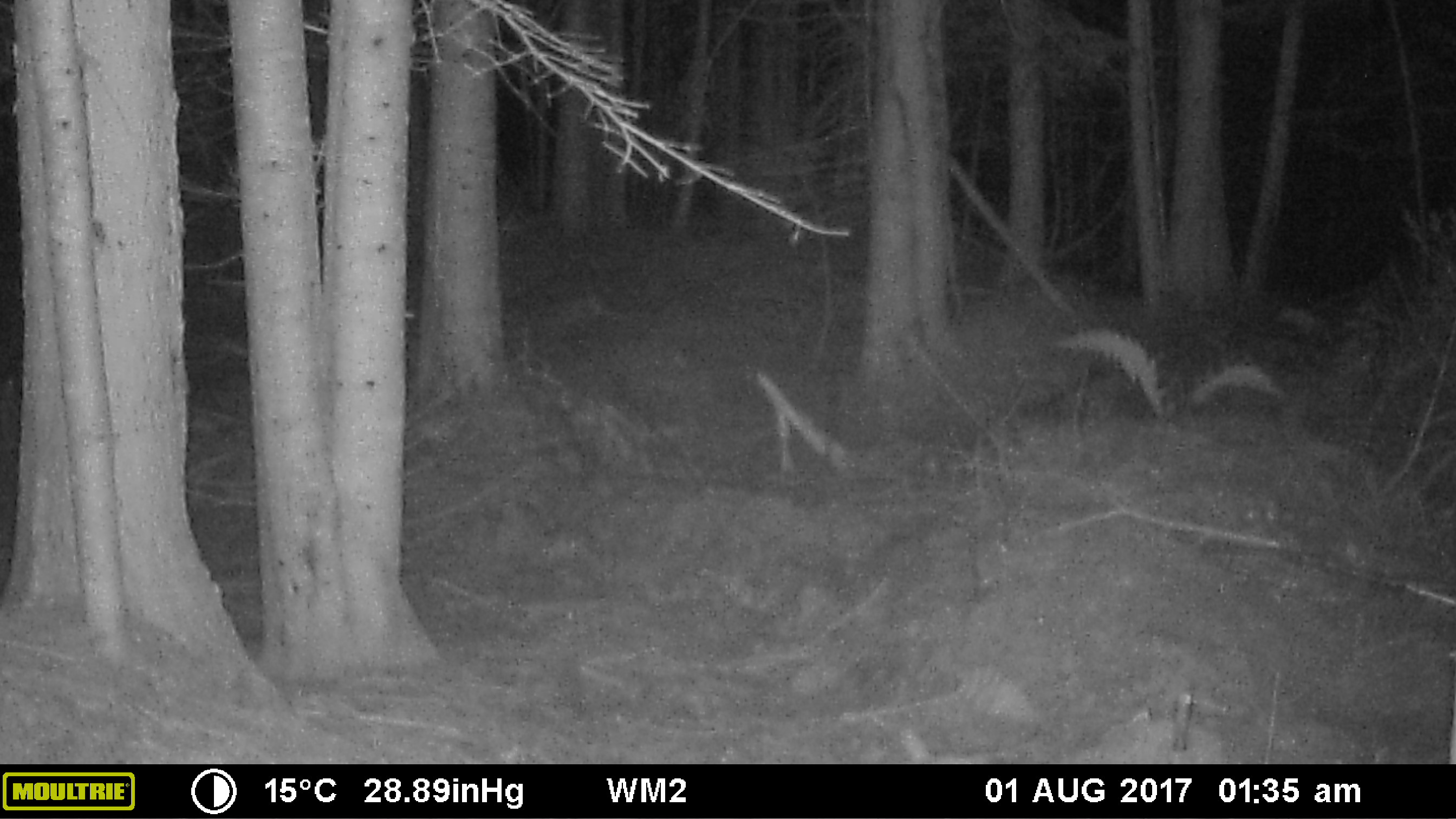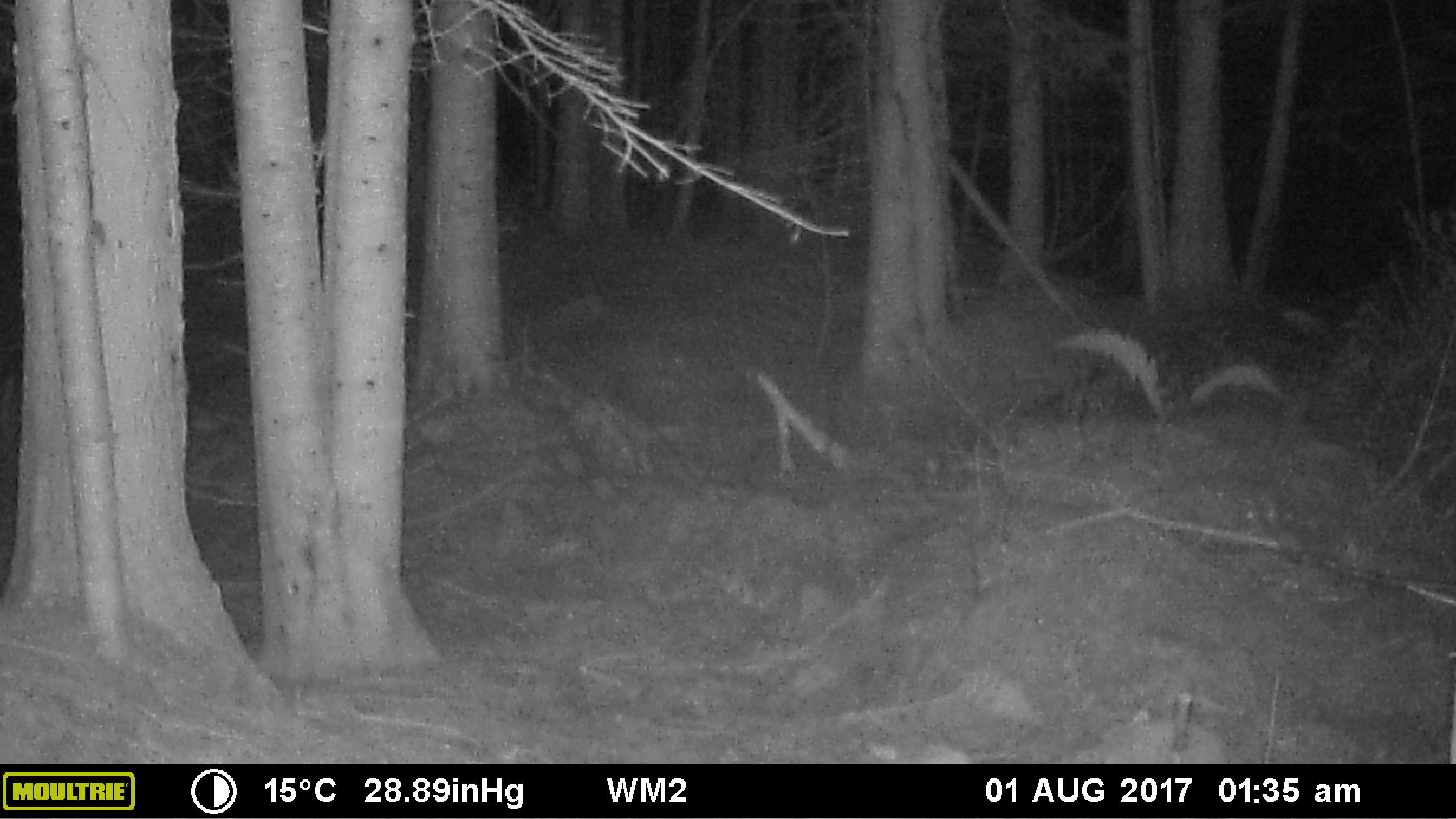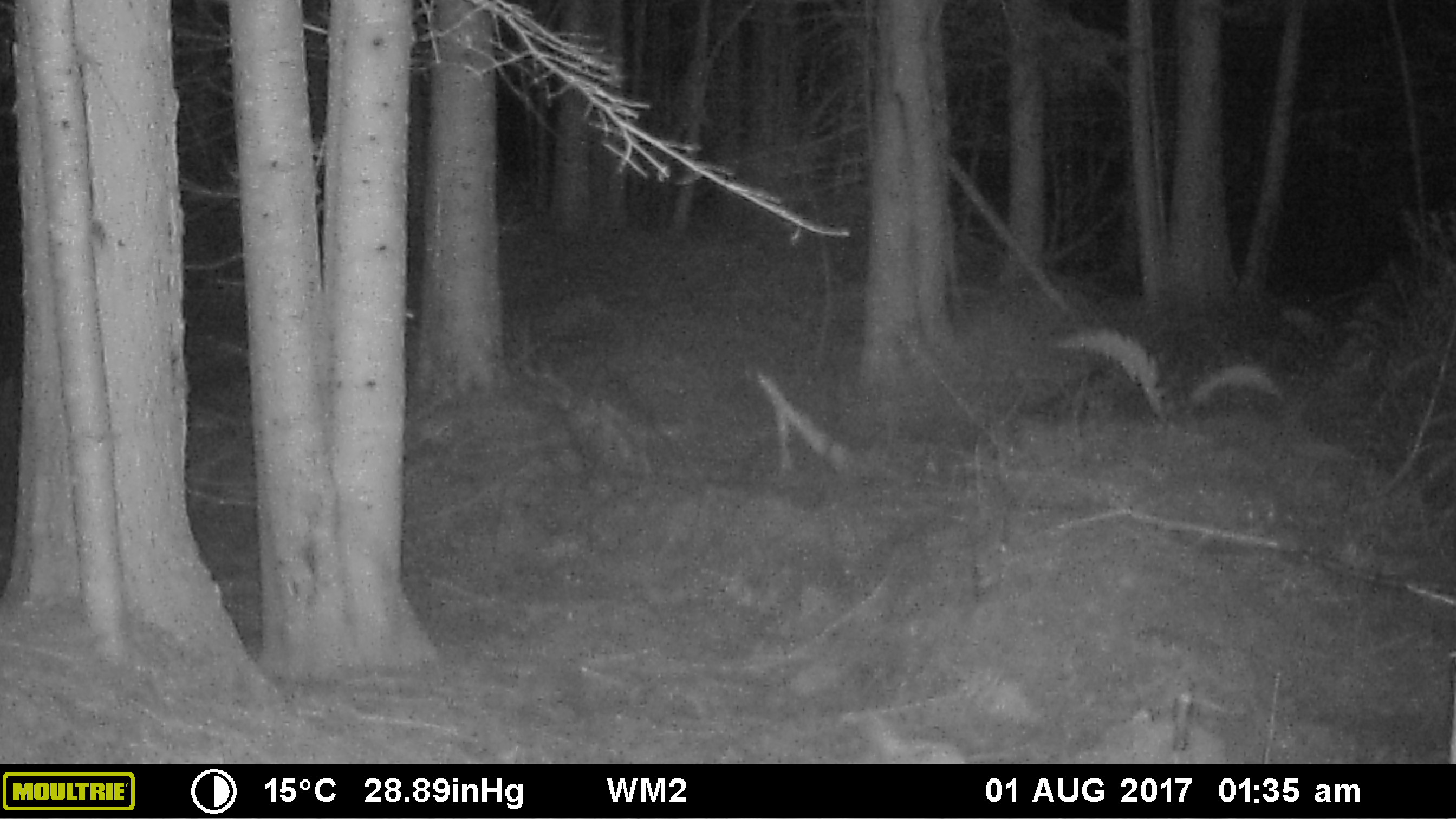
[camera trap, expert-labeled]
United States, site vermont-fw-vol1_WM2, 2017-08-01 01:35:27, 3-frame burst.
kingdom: Animalia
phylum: Chordata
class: Mammalia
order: Carnivora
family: Canidae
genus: Urocyon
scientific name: Urocyon cinereoargenteus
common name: gray fox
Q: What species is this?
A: Gray fox (Urocyon cinereoargenteus).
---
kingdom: Animalia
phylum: Chordata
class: Mammalia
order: Carnivora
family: Canidae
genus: Canis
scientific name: Canis latrans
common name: coyote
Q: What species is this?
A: Coyote (Canis latrans).